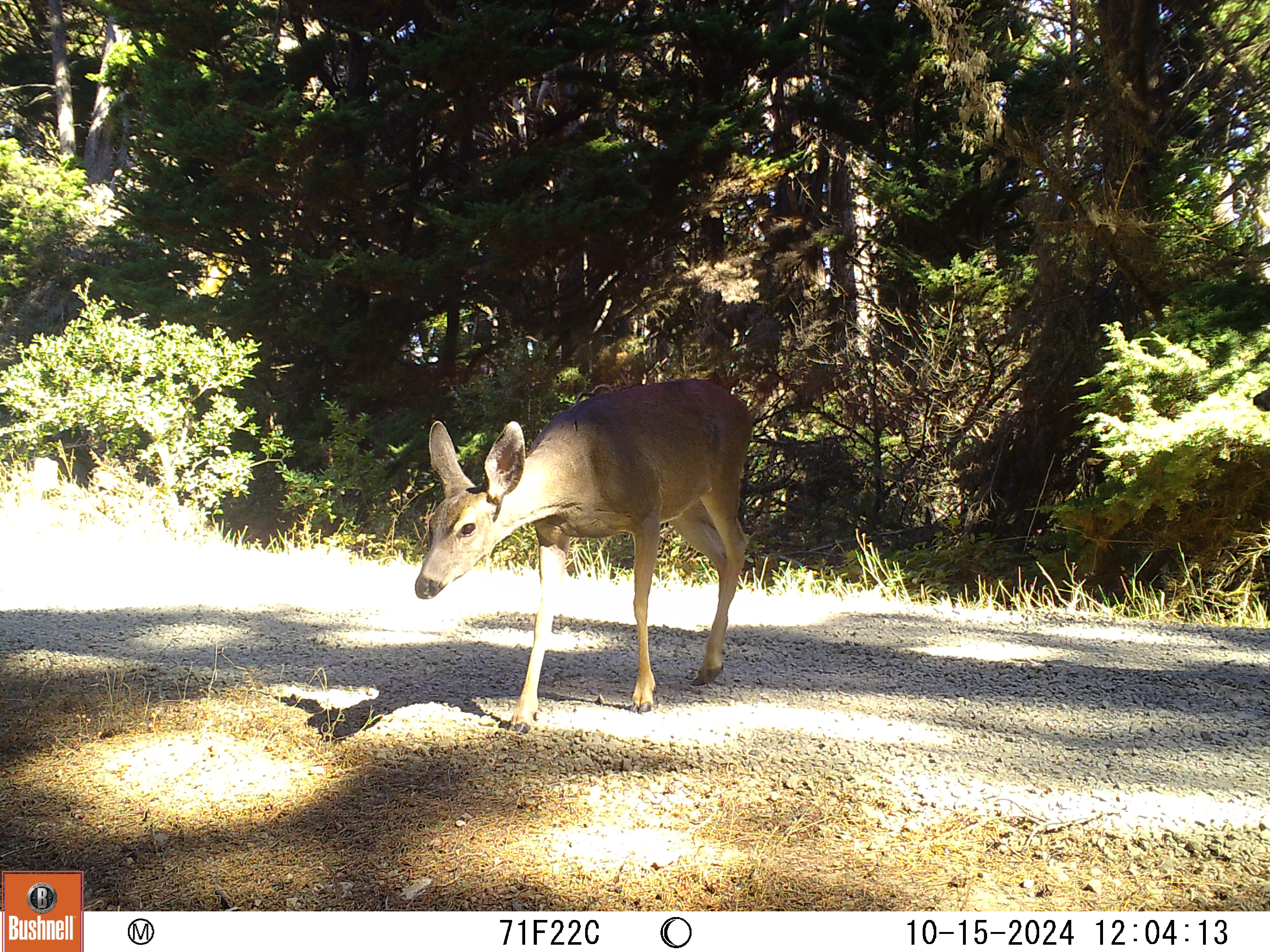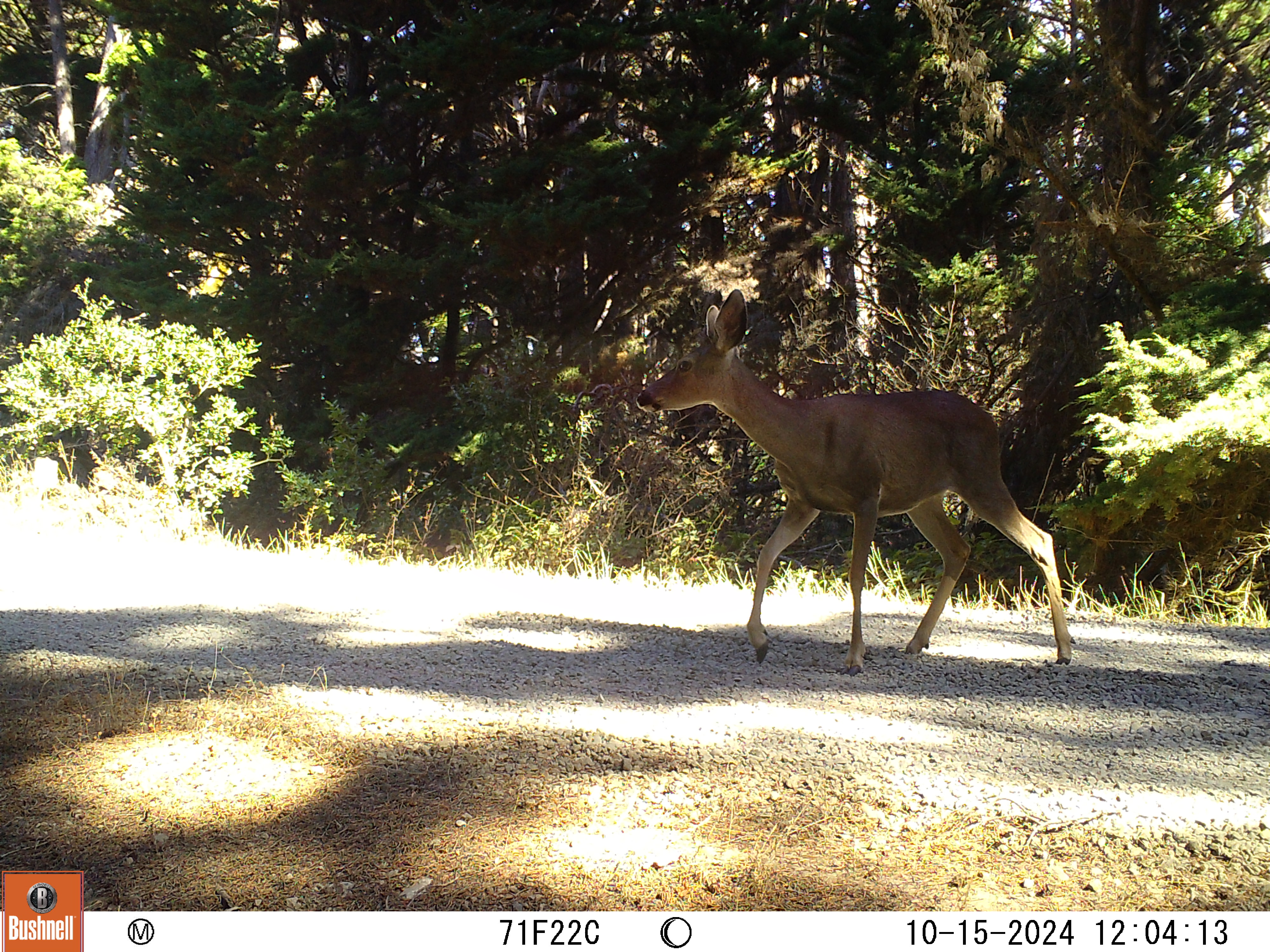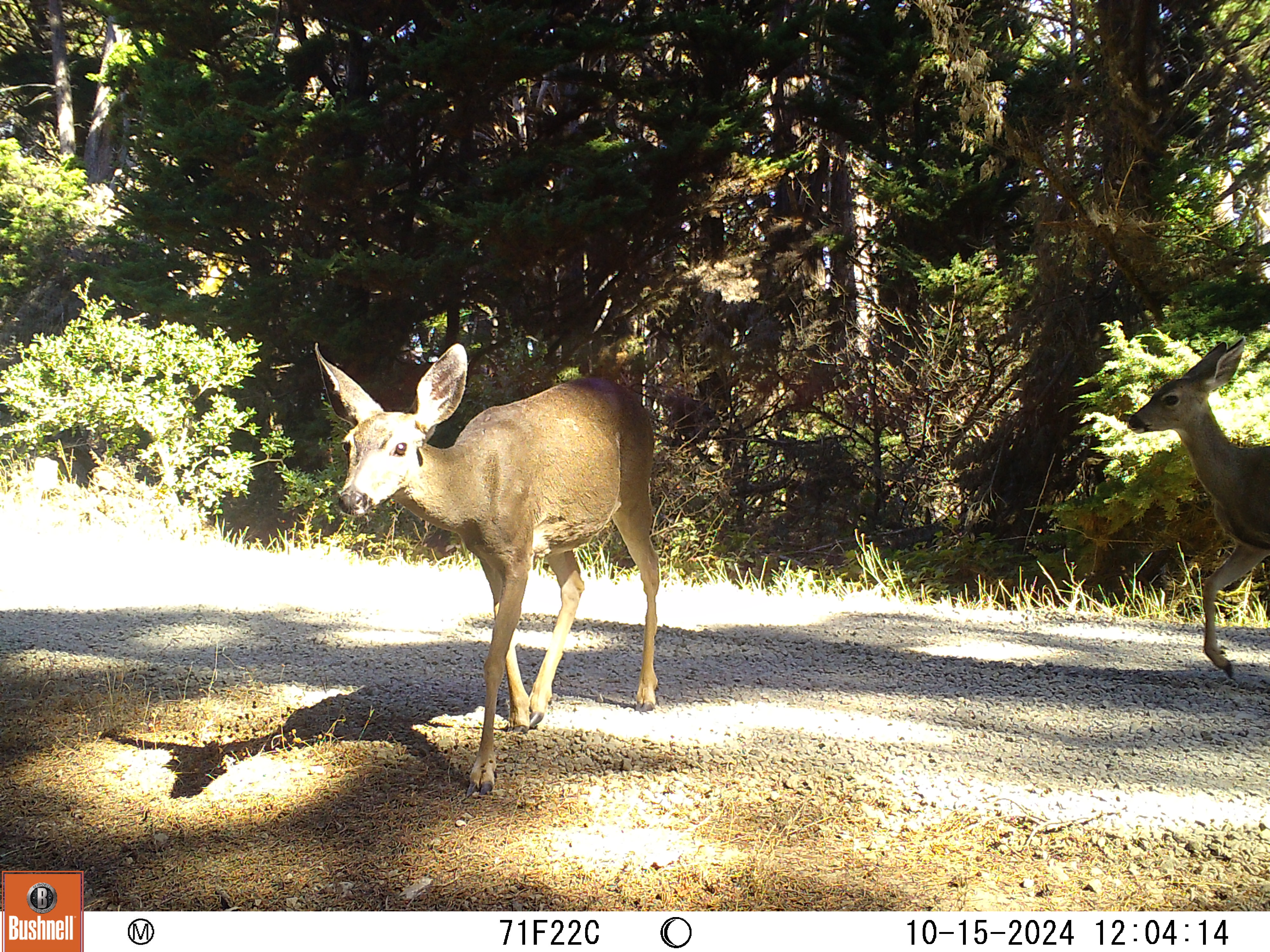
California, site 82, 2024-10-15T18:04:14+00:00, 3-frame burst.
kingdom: Animalia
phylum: Chordata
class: Mammalia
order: Artiodactyla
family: Cervidae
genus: Odocoileus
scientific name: Odocoileus hemionus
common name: mule deer